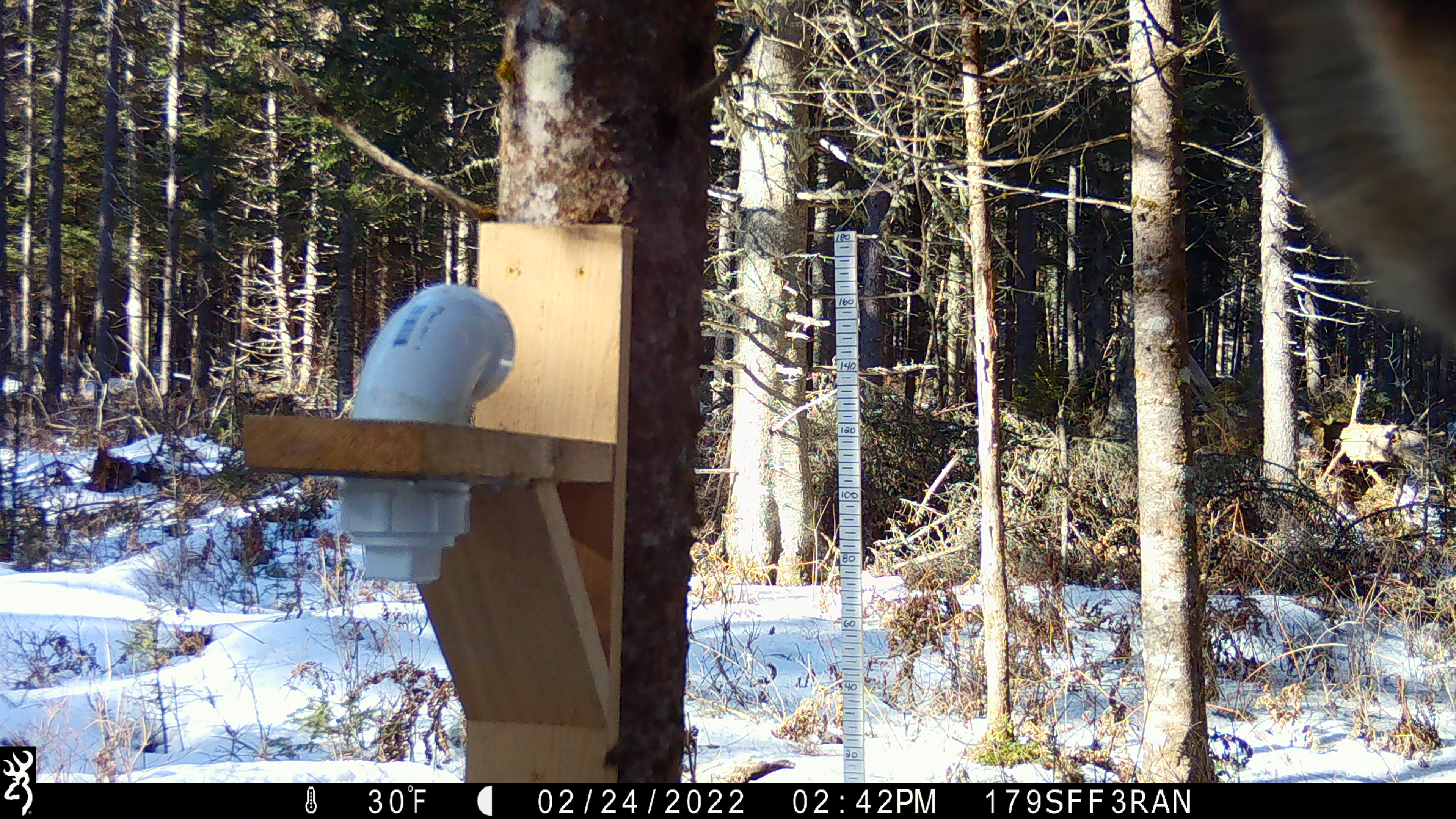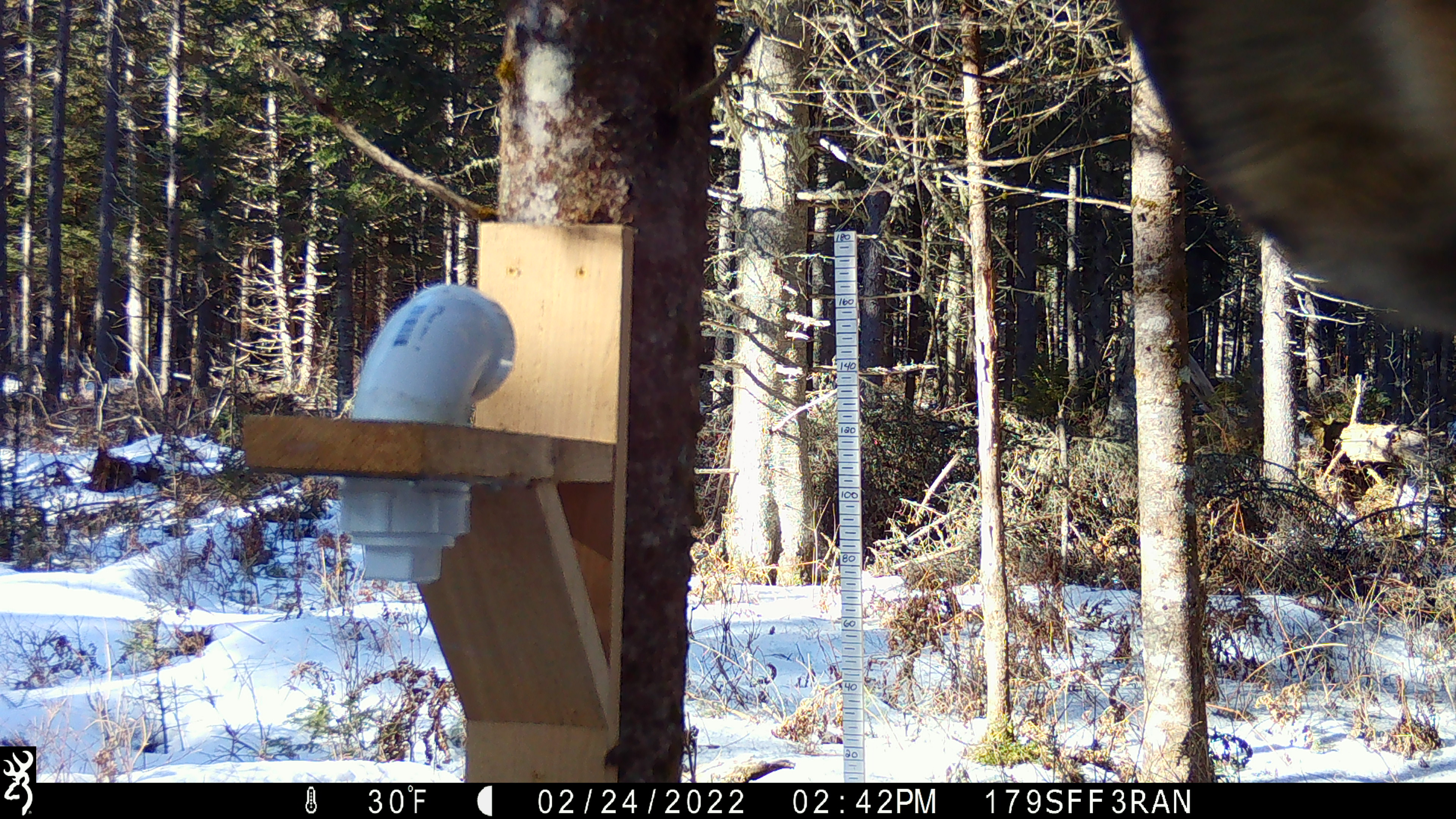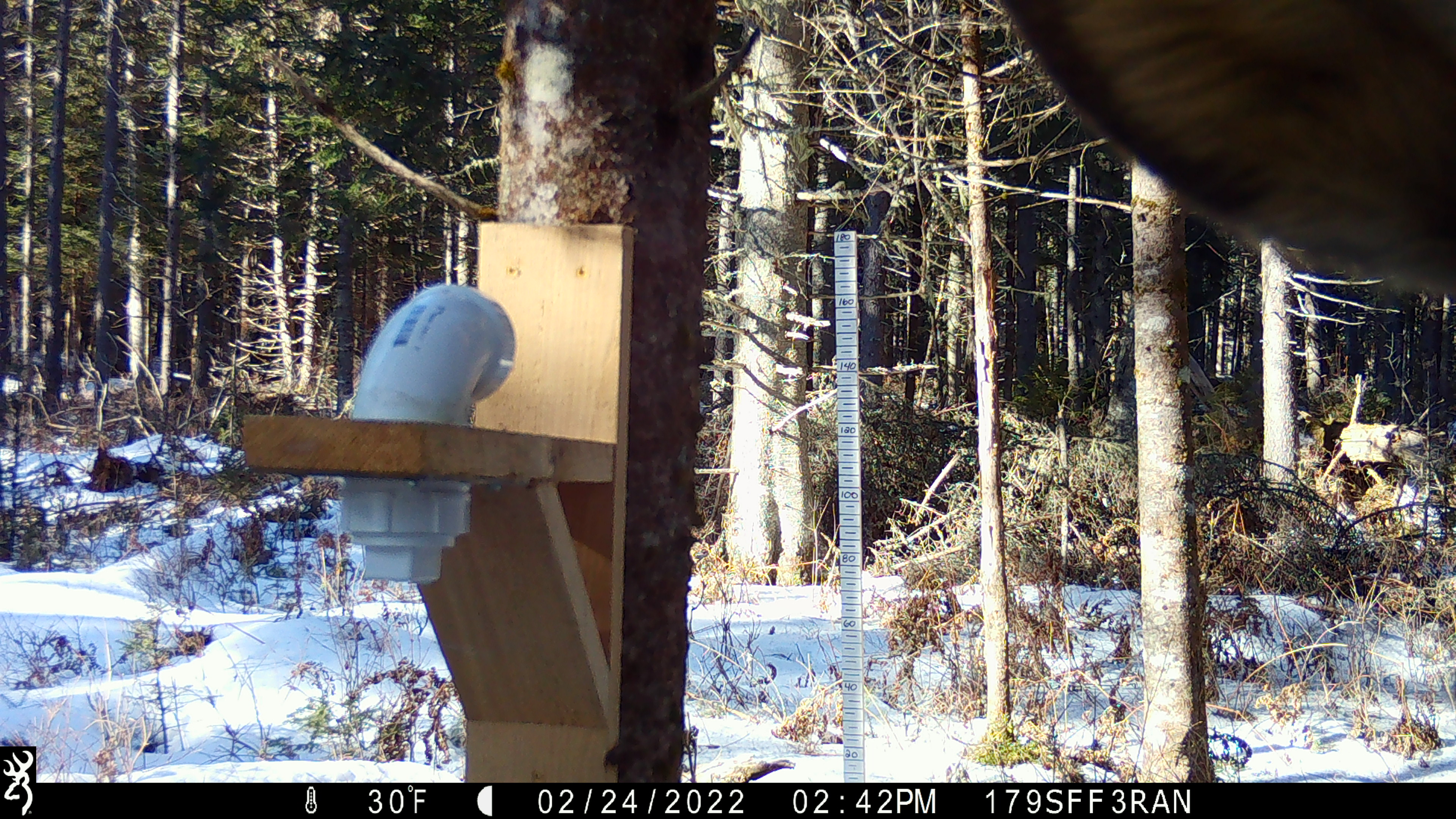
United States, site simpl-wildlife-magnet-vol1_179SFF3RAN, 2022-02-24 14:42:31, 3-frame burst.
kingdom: Animalia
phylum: Chordata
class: Mammalia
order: Artiodactyla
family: Cervidae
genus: Alces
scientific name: Alces alces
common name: moose